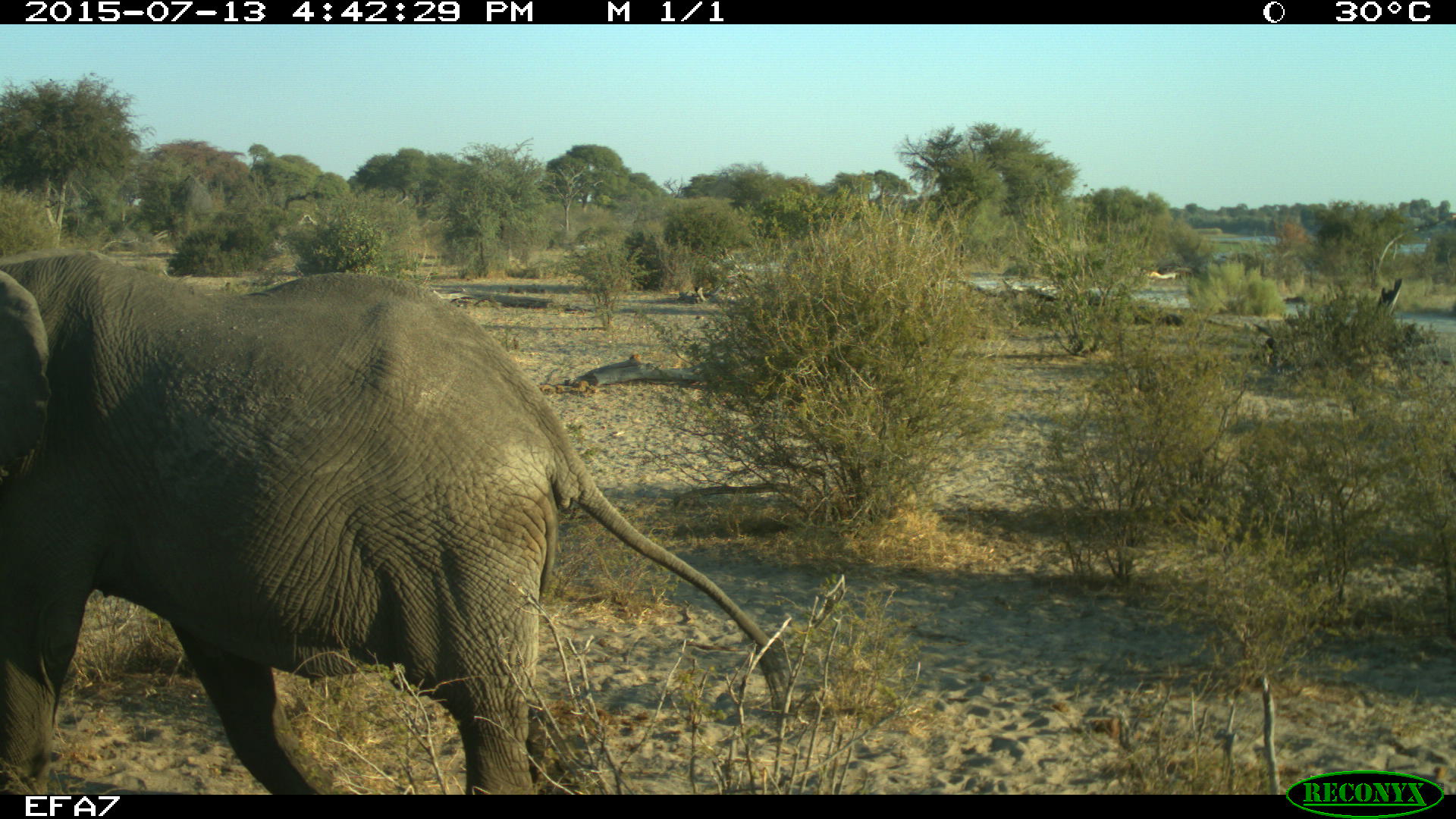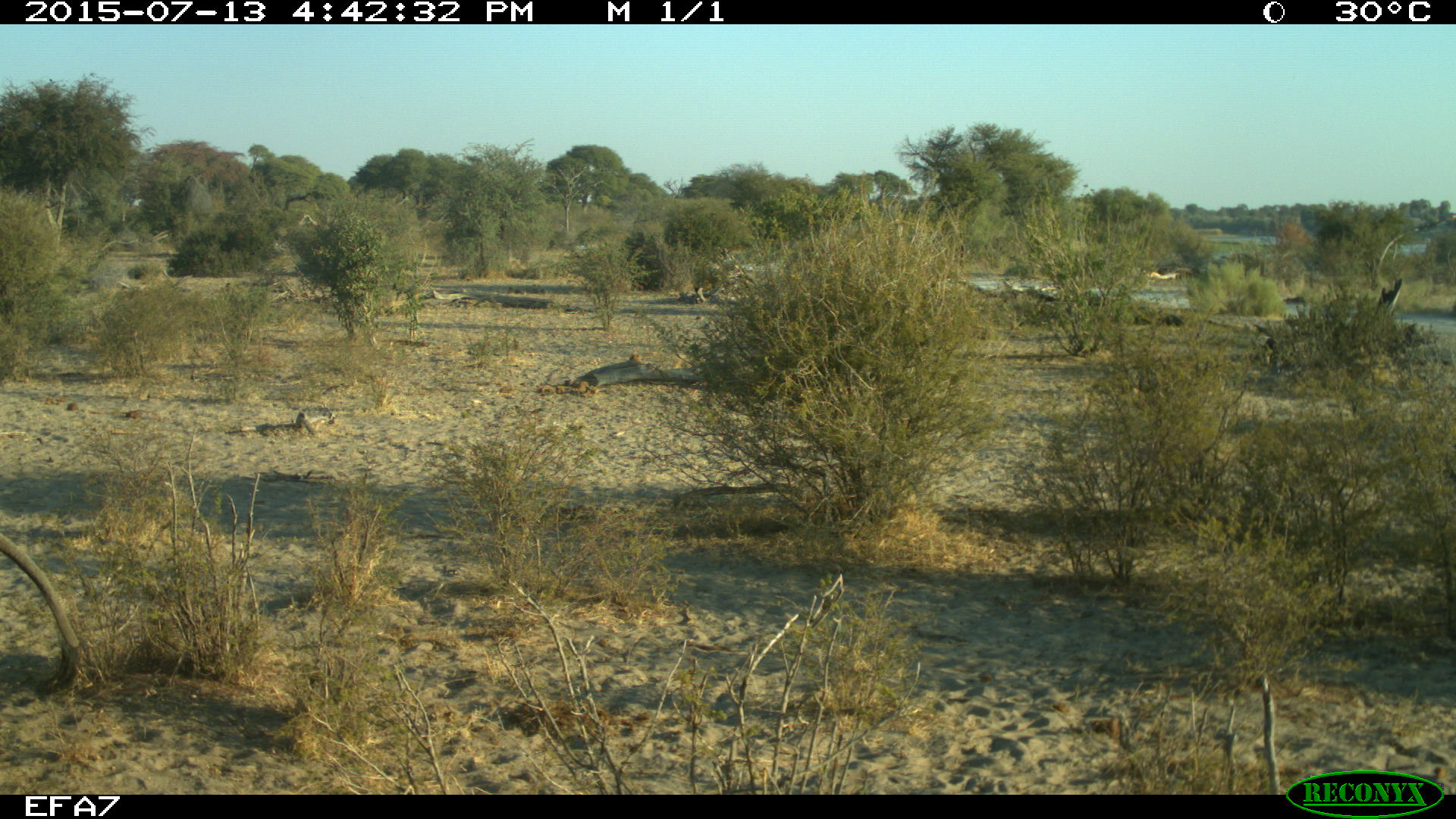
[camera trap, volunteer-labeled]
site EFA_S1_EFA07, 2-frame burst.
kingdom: Animalia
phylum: Chordata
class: Mammalia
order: Proboscidea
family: Elephantidae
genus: Loxodonta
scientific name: Loxodonta africana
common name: african bush elephant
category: elephant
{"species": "elephant (african bush elephant) (Loxodonta africana)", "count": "1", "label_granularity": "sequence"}